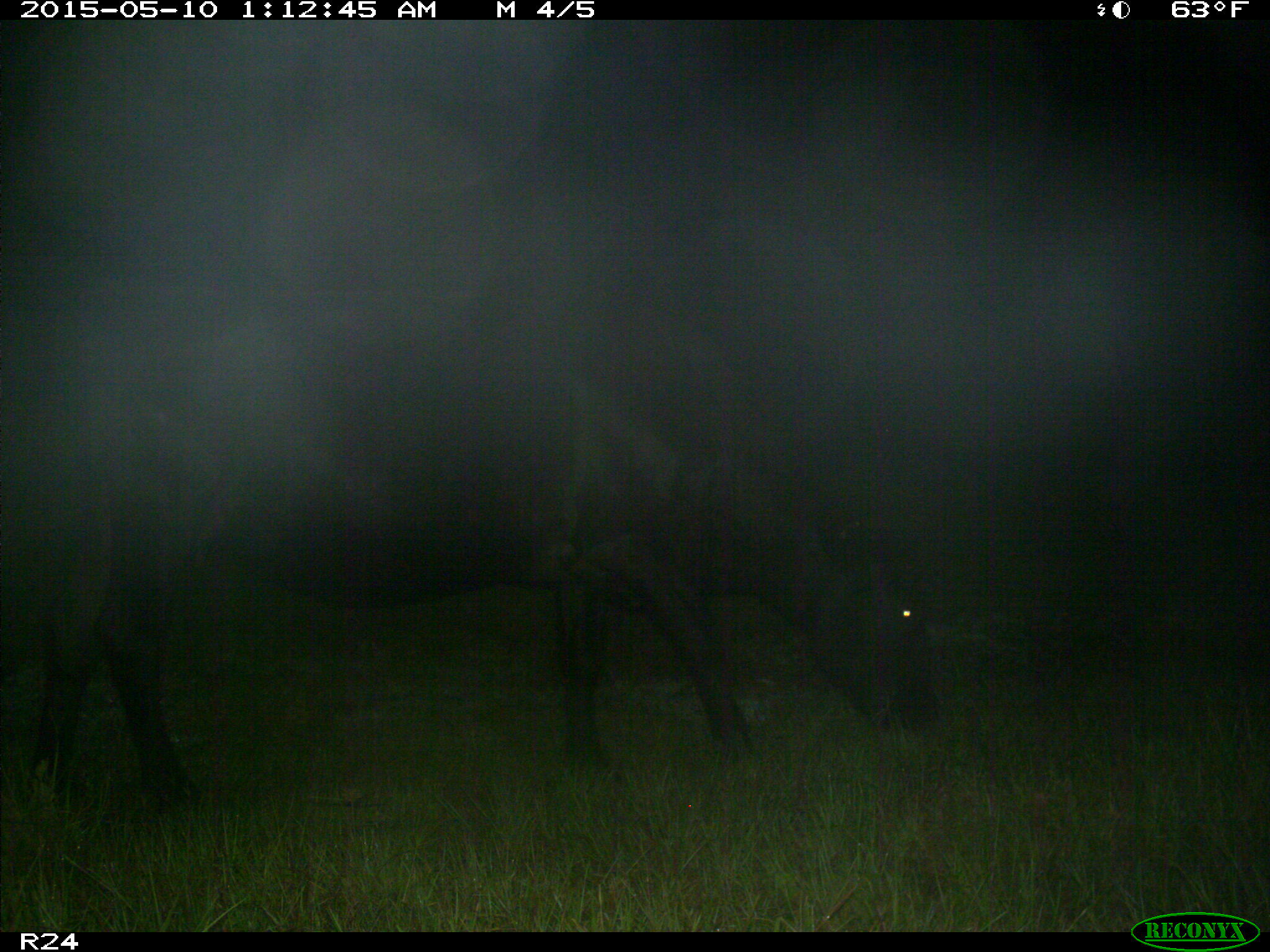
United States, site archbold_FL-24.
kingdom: Animalia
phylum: Chordata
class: Mammalia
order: Artiodactyla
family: Bovidae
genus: Bos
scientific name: Bos taurus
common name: domestic cow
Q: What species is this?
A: Bos taurus (domestic cow).